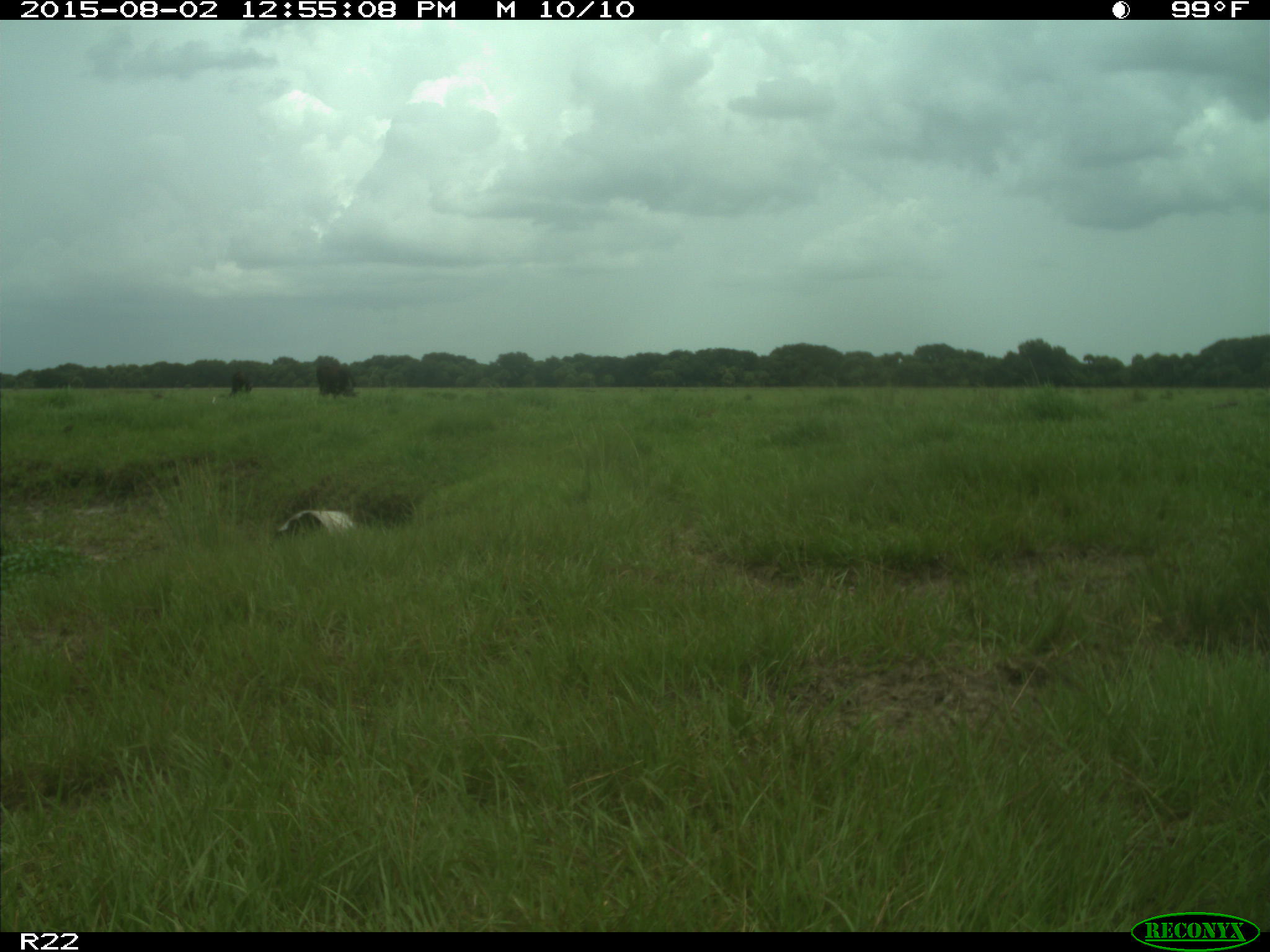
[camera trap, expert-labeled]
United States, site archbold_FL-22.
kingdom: Animalia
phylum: Chordata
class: Mammalia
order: Artiodactyla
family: Bovidae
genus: Bos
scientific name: Bos taurus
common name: domestic cow